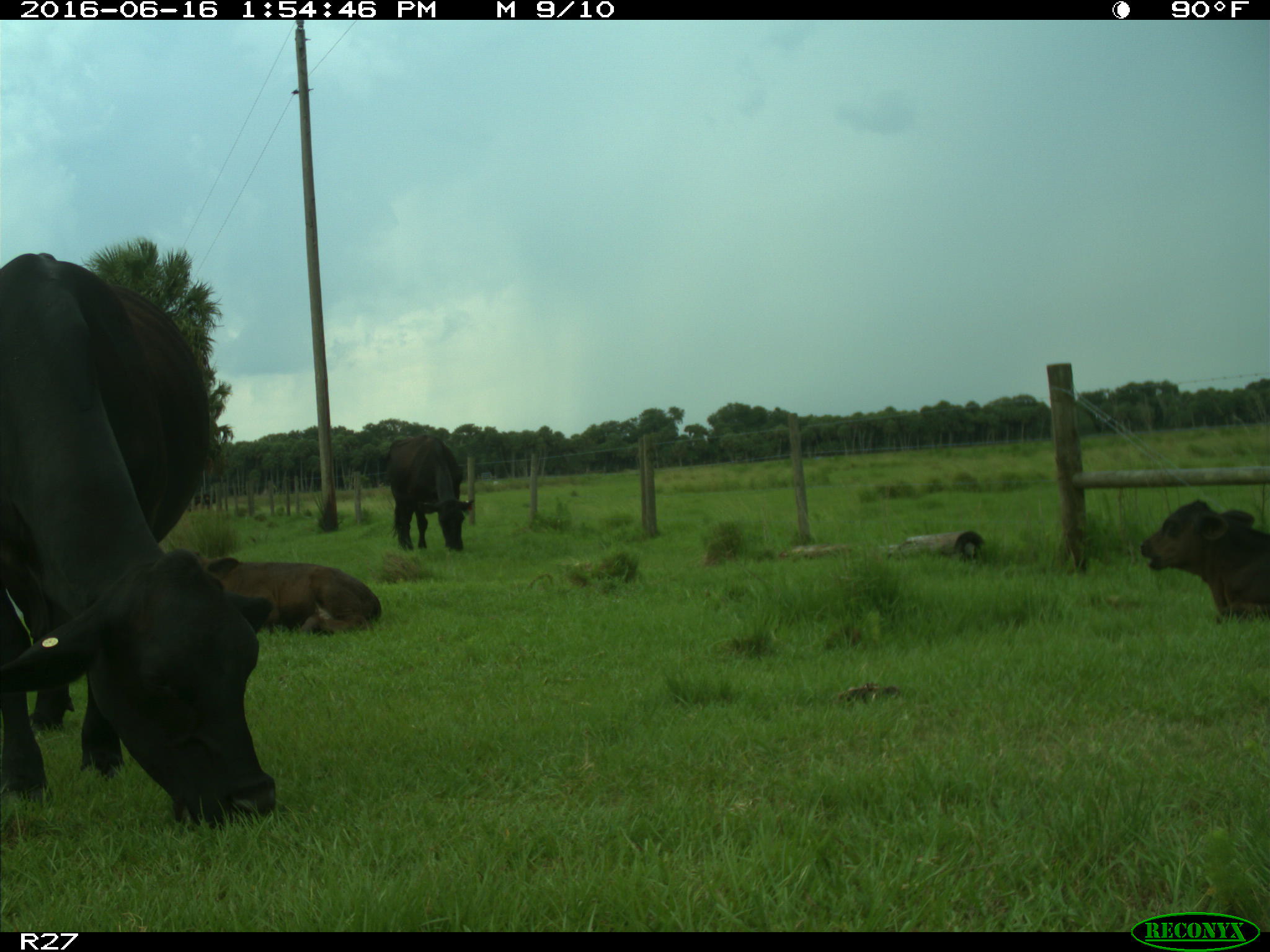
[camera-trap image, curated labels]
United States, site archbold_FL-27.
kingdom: Animalia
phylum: Chordata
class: Mammalia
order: Artiodactyla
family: Bovidae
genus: Bos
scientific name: Bos taurus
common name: domestic cow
Bos taurus (domestic cow).